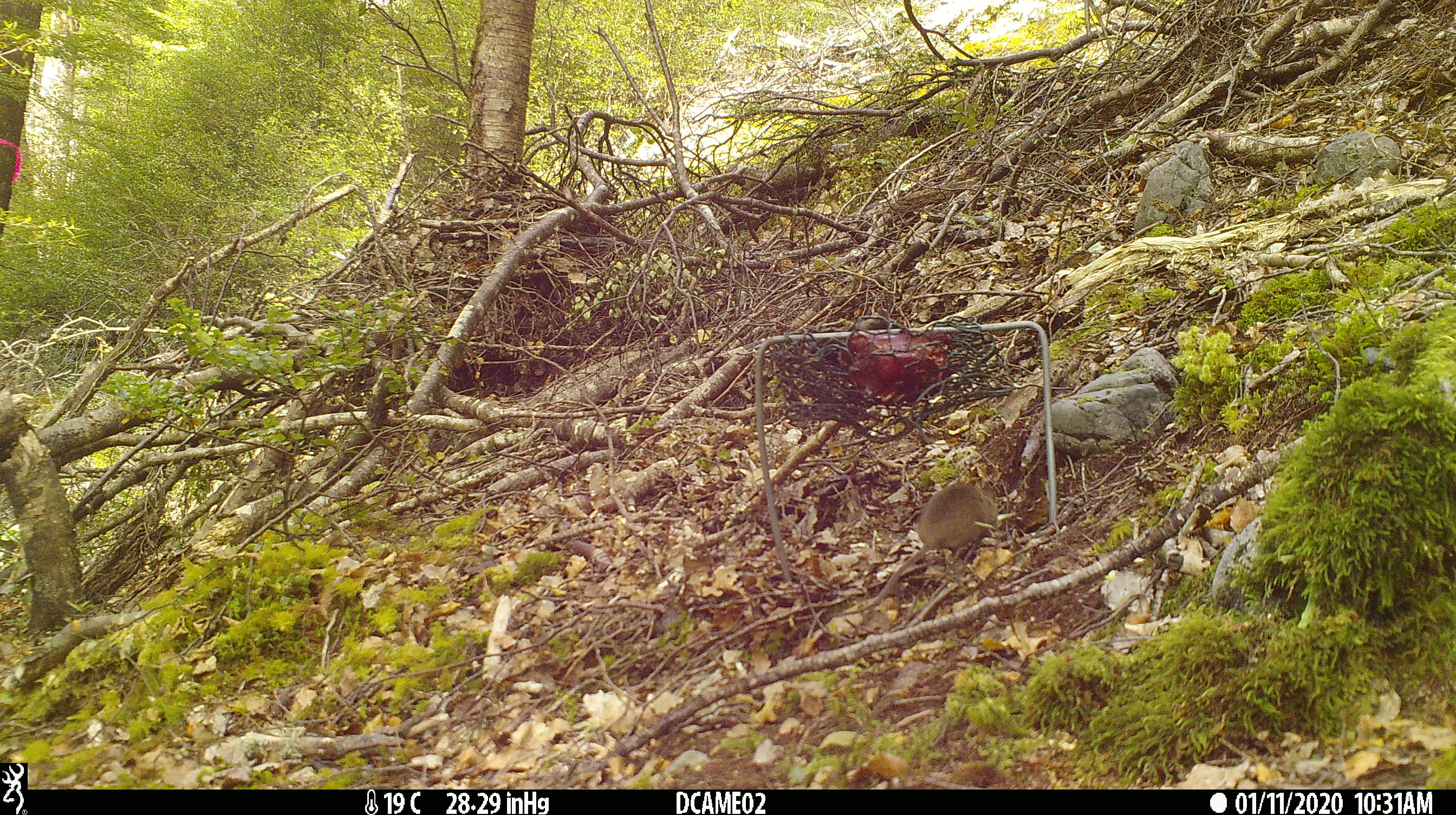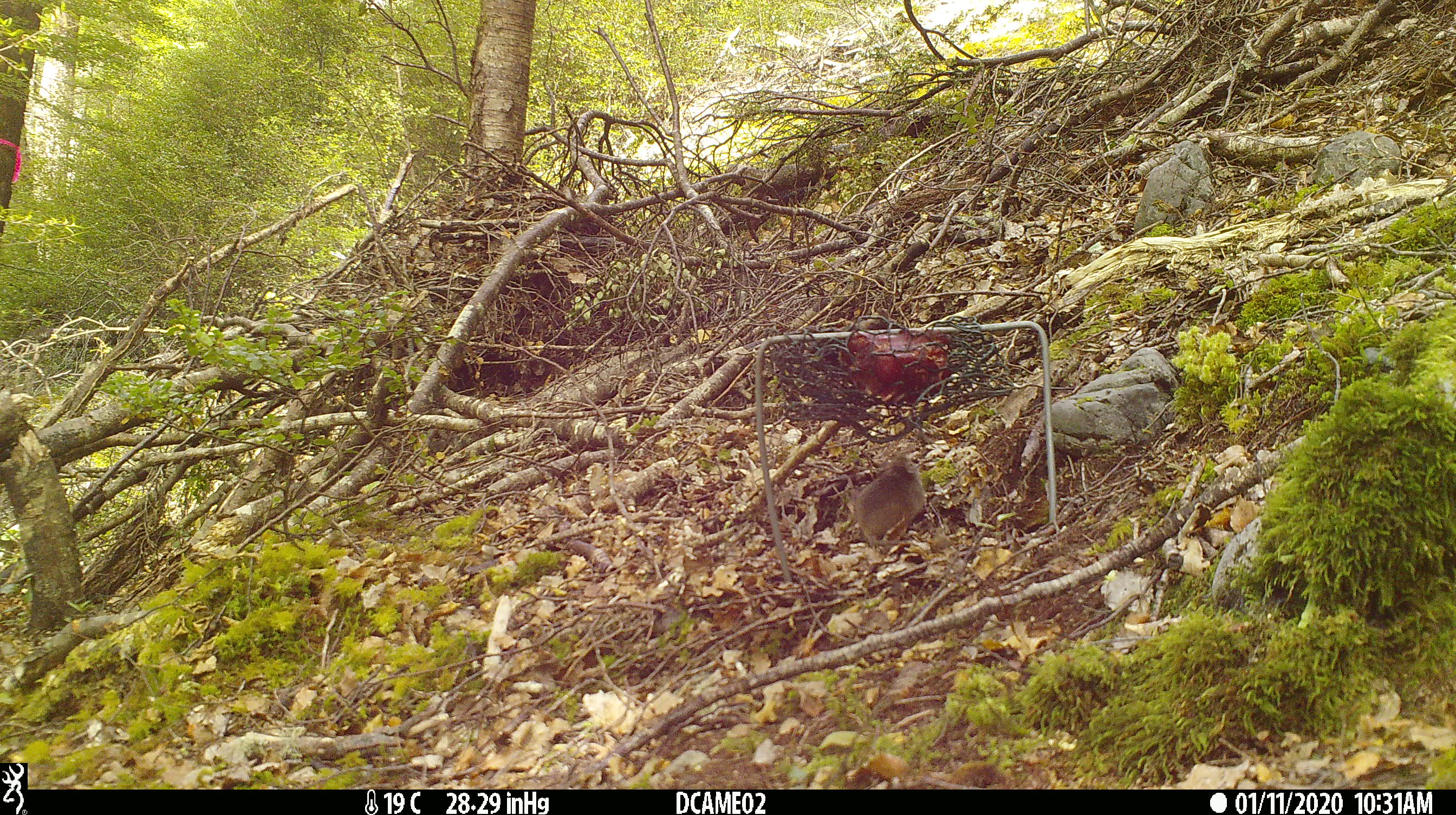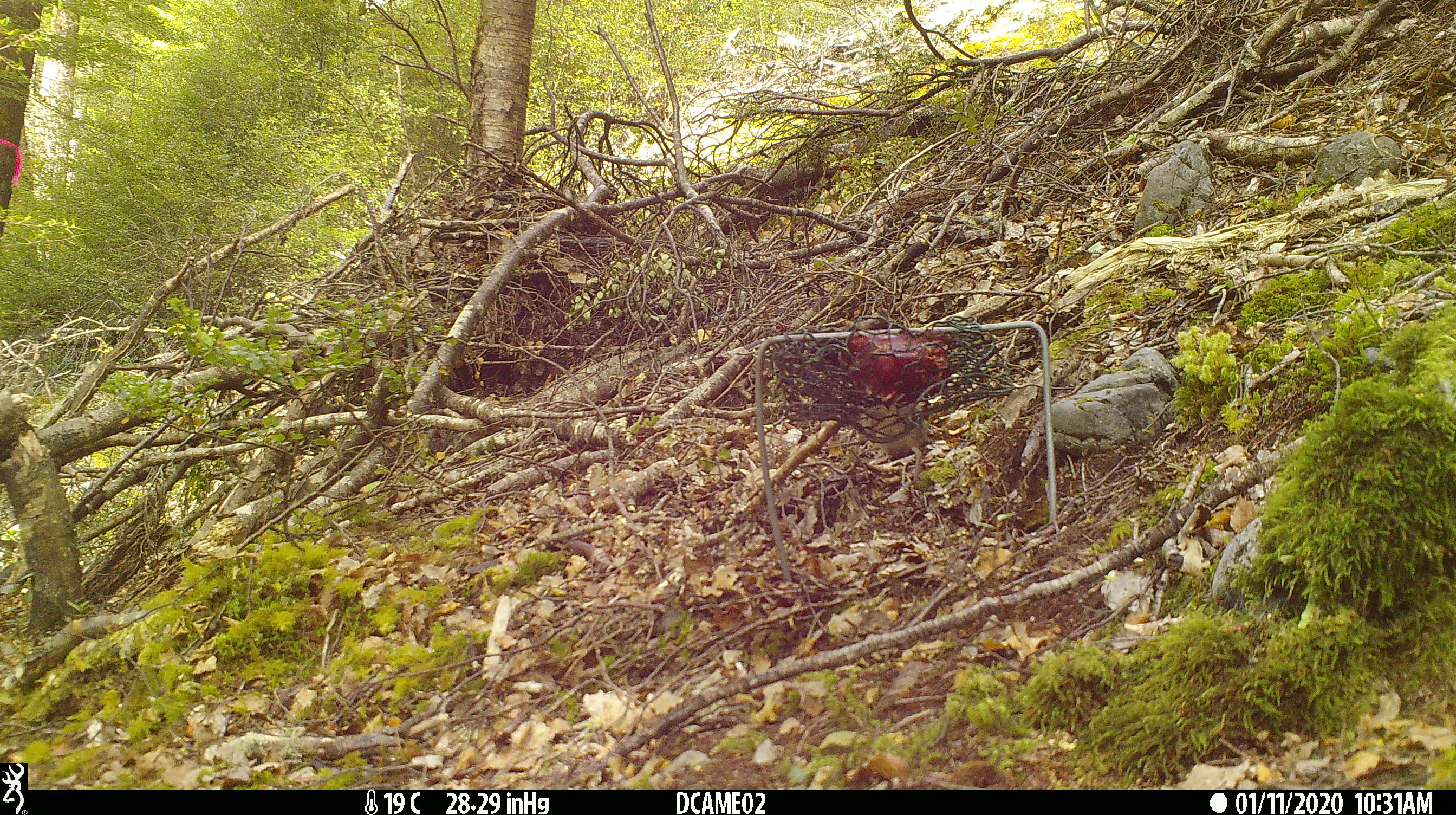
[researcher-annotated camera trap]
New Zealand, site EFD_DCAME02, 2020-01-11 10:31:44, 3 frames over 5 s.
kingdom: Animalia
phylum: Chordata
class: Mammalia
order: Rodentia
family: Muridae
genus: Mus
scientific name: Mus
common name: mouse